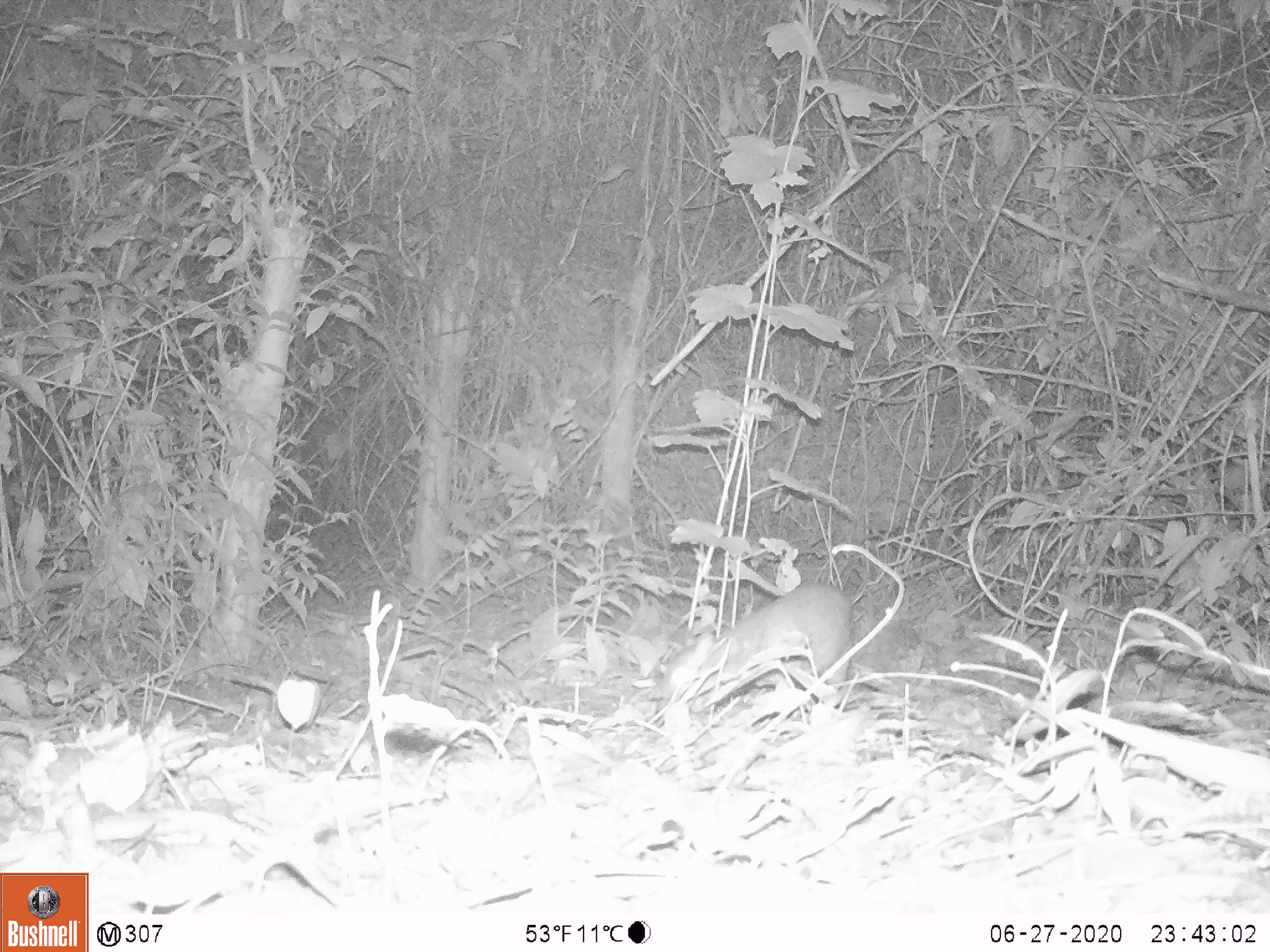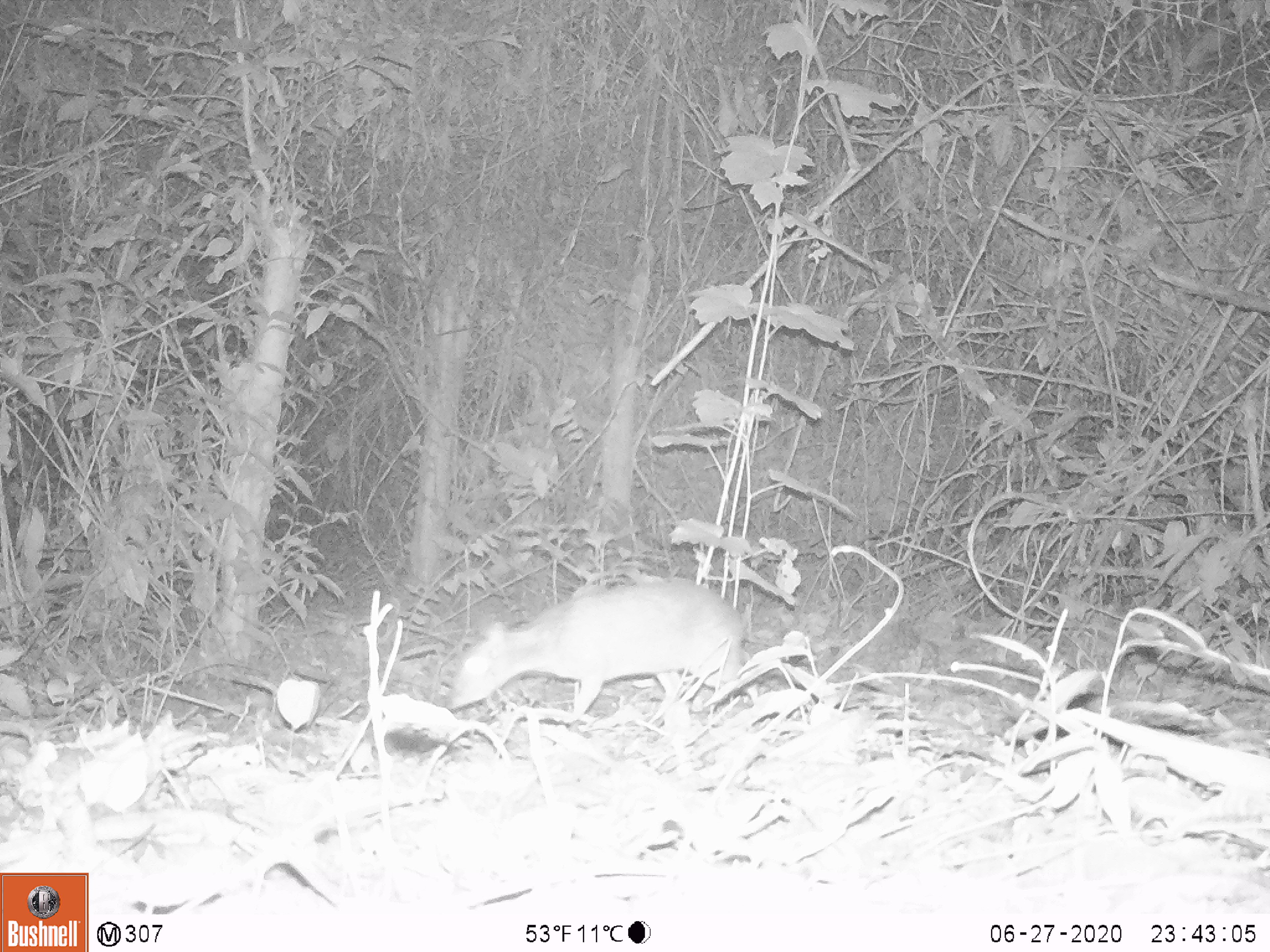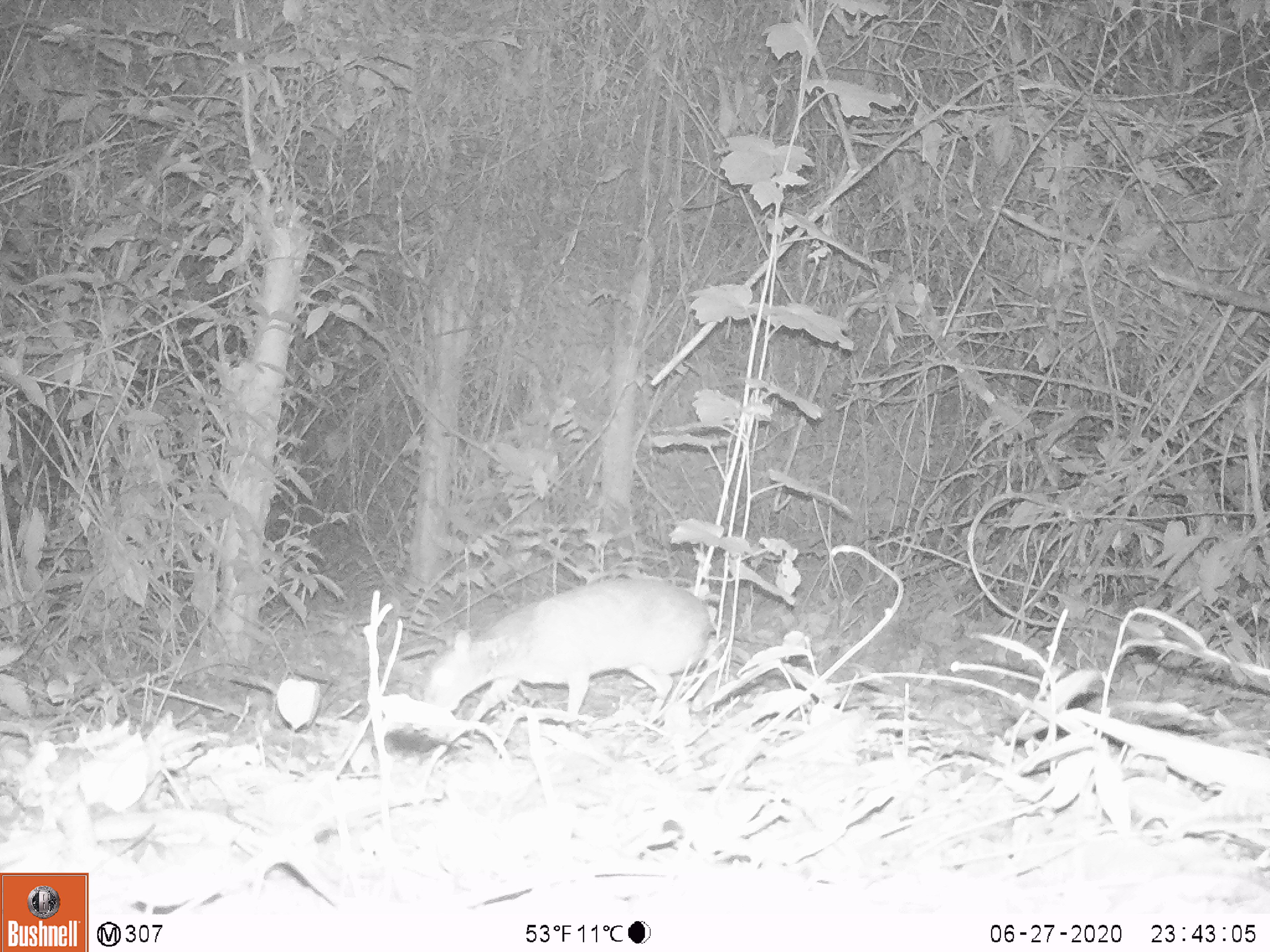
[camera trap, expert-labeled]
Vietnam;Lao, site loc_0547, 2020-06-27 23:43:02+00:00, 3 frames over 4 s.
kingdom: Animalia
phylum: Chordata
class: Mammalia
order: Artiodactyla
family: Tragulidae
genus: Moschiola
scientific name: Moschiola meminna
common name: chevrotain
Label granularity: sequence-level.